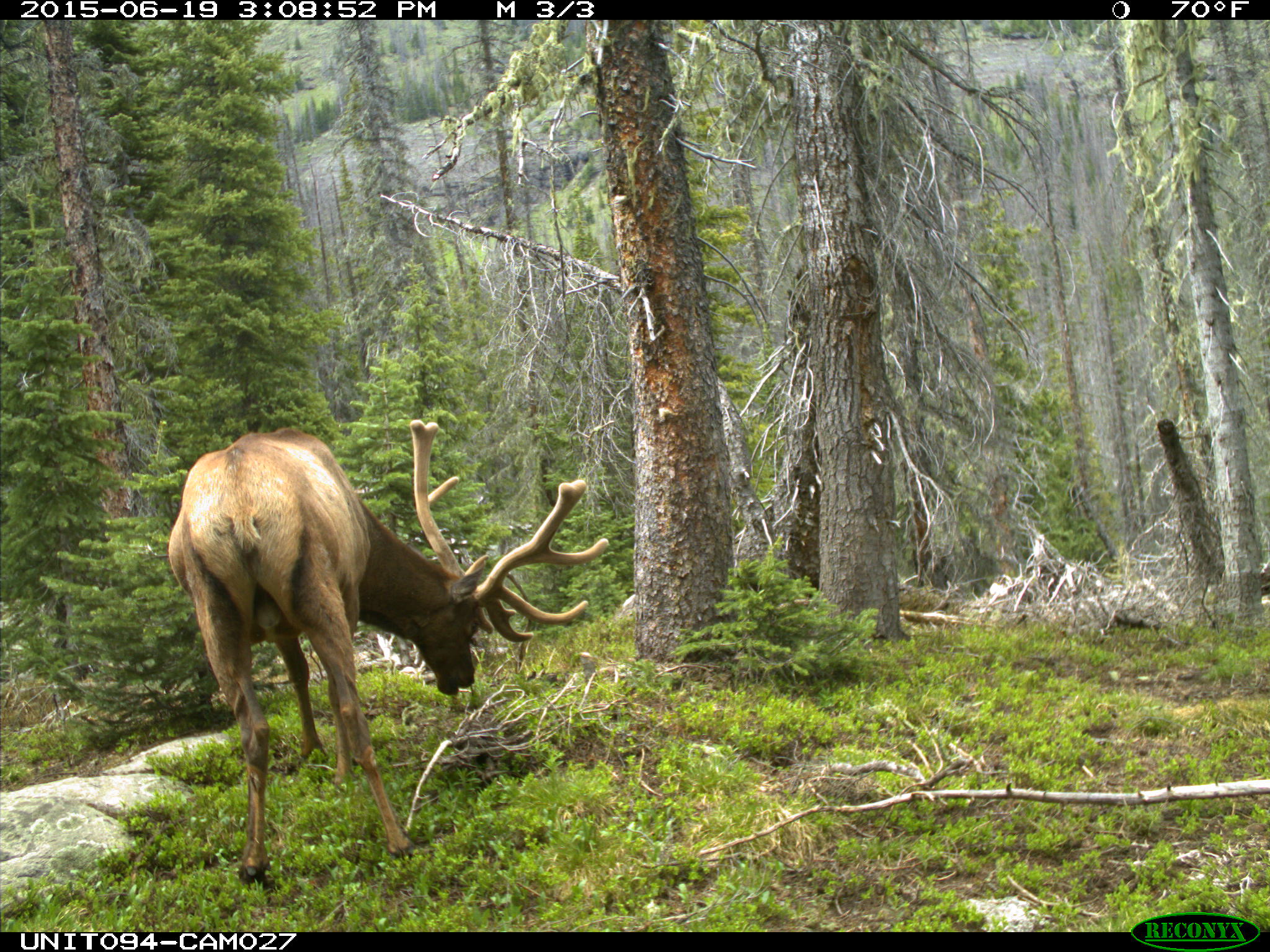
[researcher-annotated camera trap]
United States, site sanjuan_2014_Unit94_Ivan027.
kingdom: Animalia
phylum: Chordata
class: Mammalia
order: Artiodactyla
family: Cervidae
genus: Cervus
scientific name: Cervus elaphus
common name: red deer